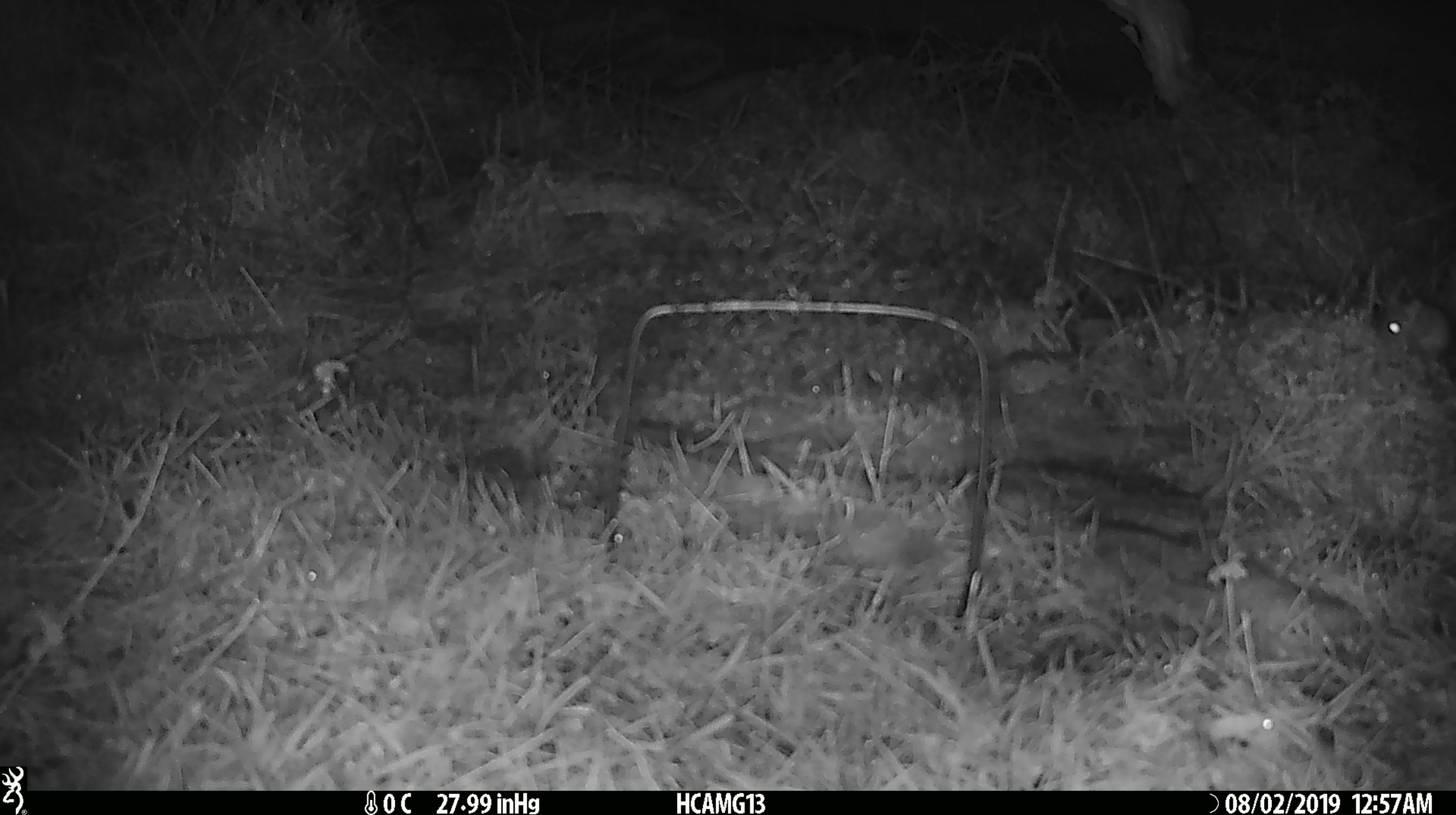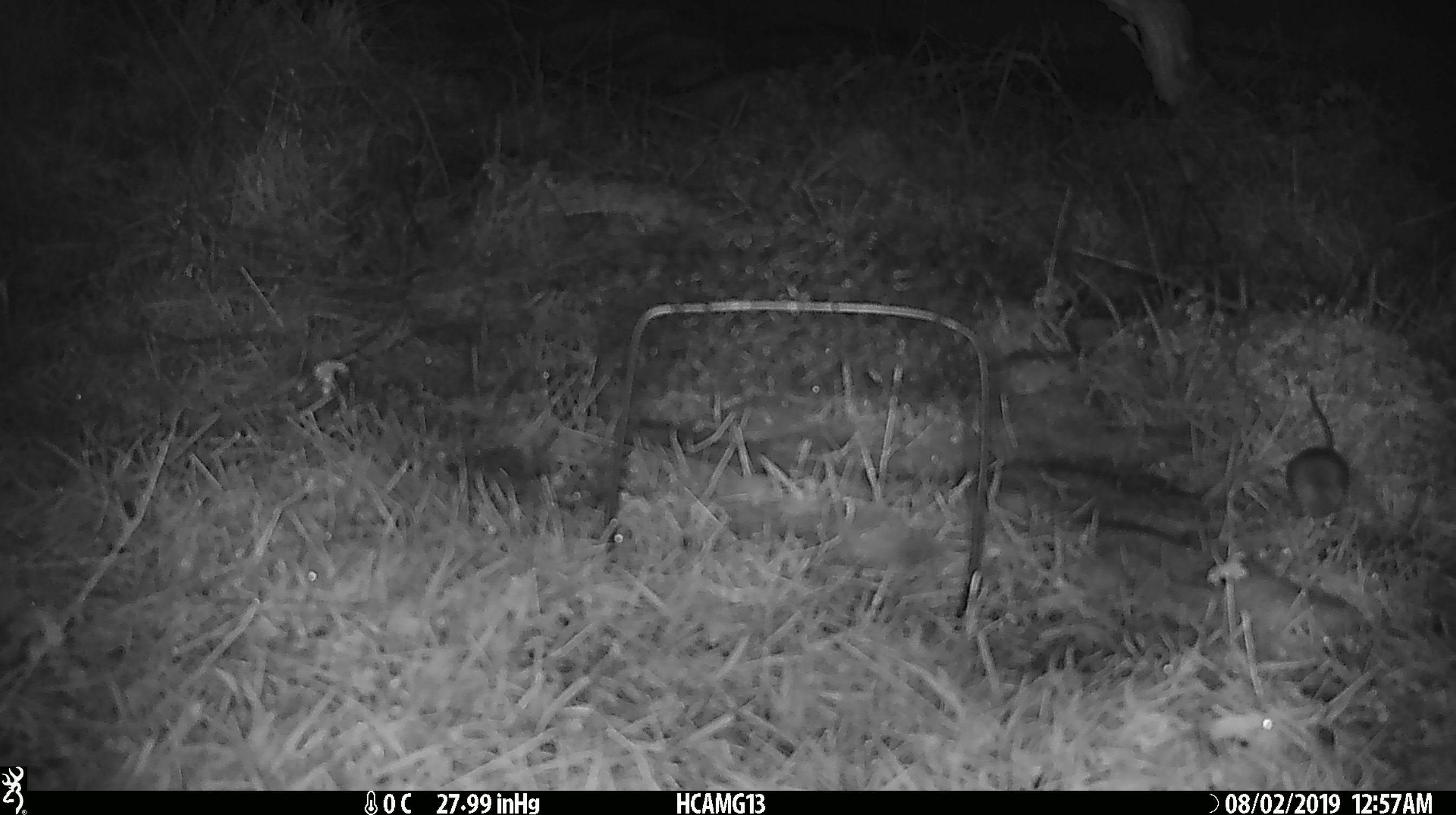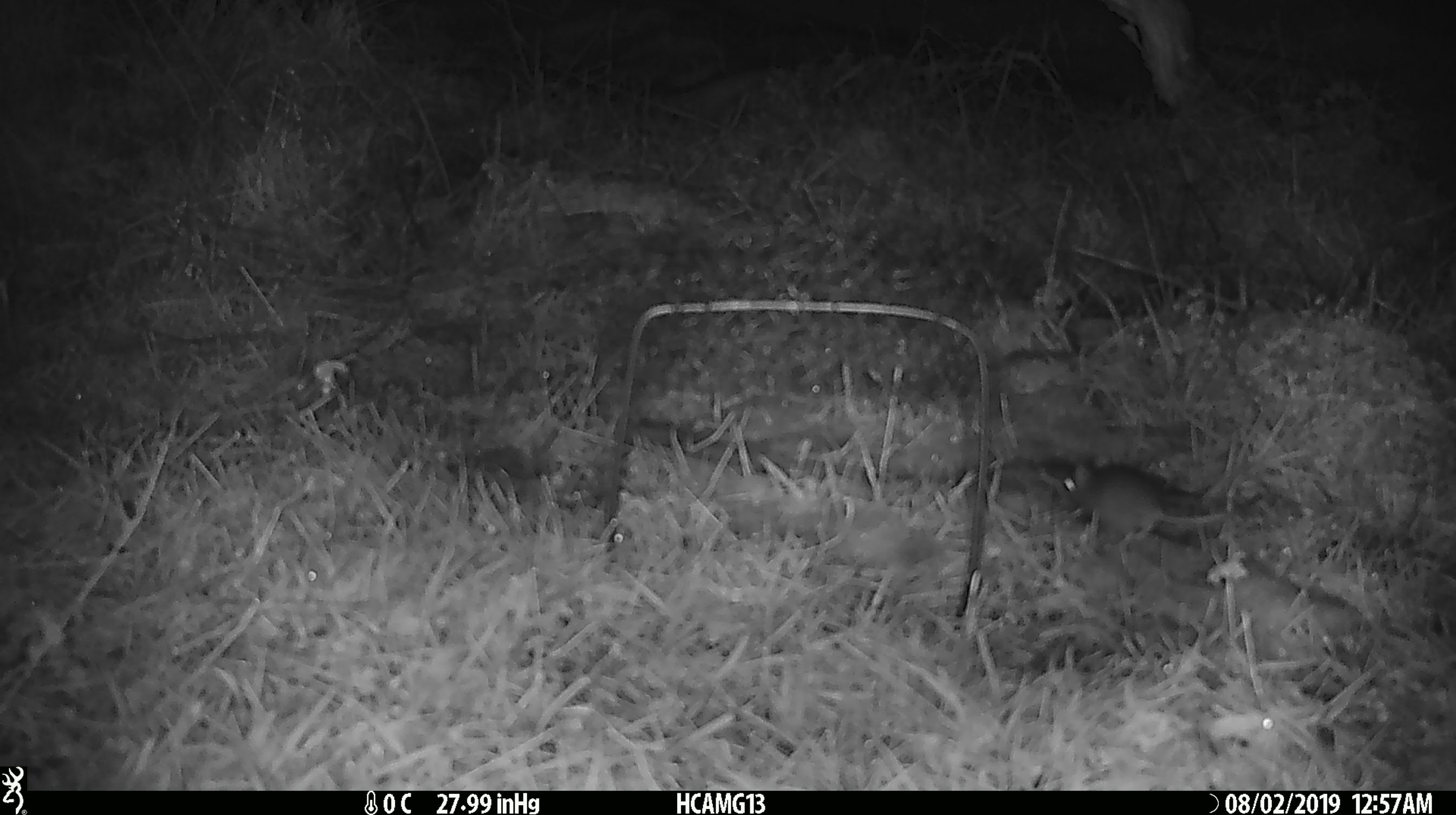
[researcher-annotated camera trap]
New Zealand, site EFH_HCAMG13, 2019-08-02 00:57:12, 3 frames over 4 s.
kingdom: Animalia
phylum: Chordata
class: Mammalia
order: Rodentia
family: Muridae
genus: Mus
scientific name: Mus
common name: mouse